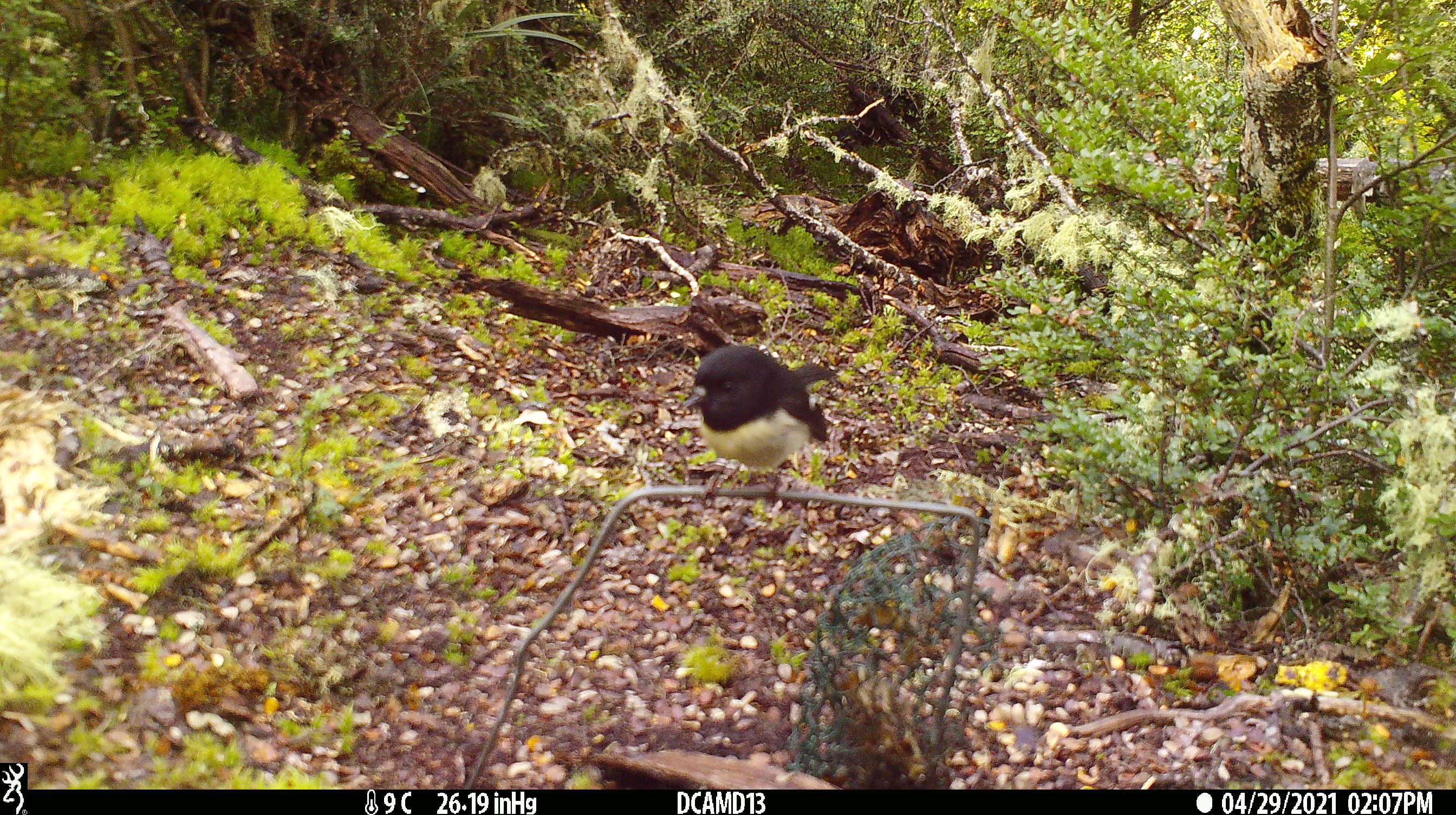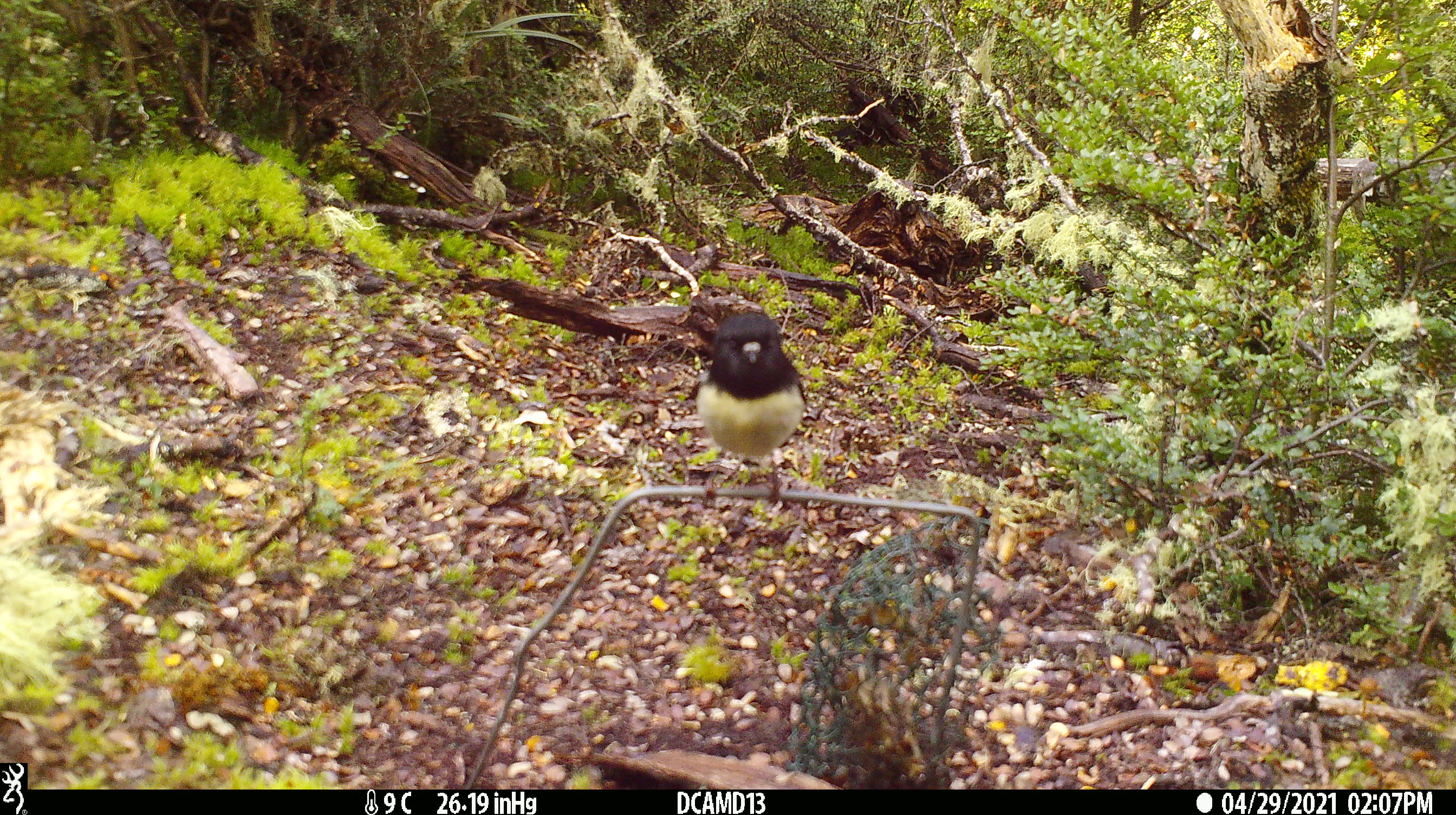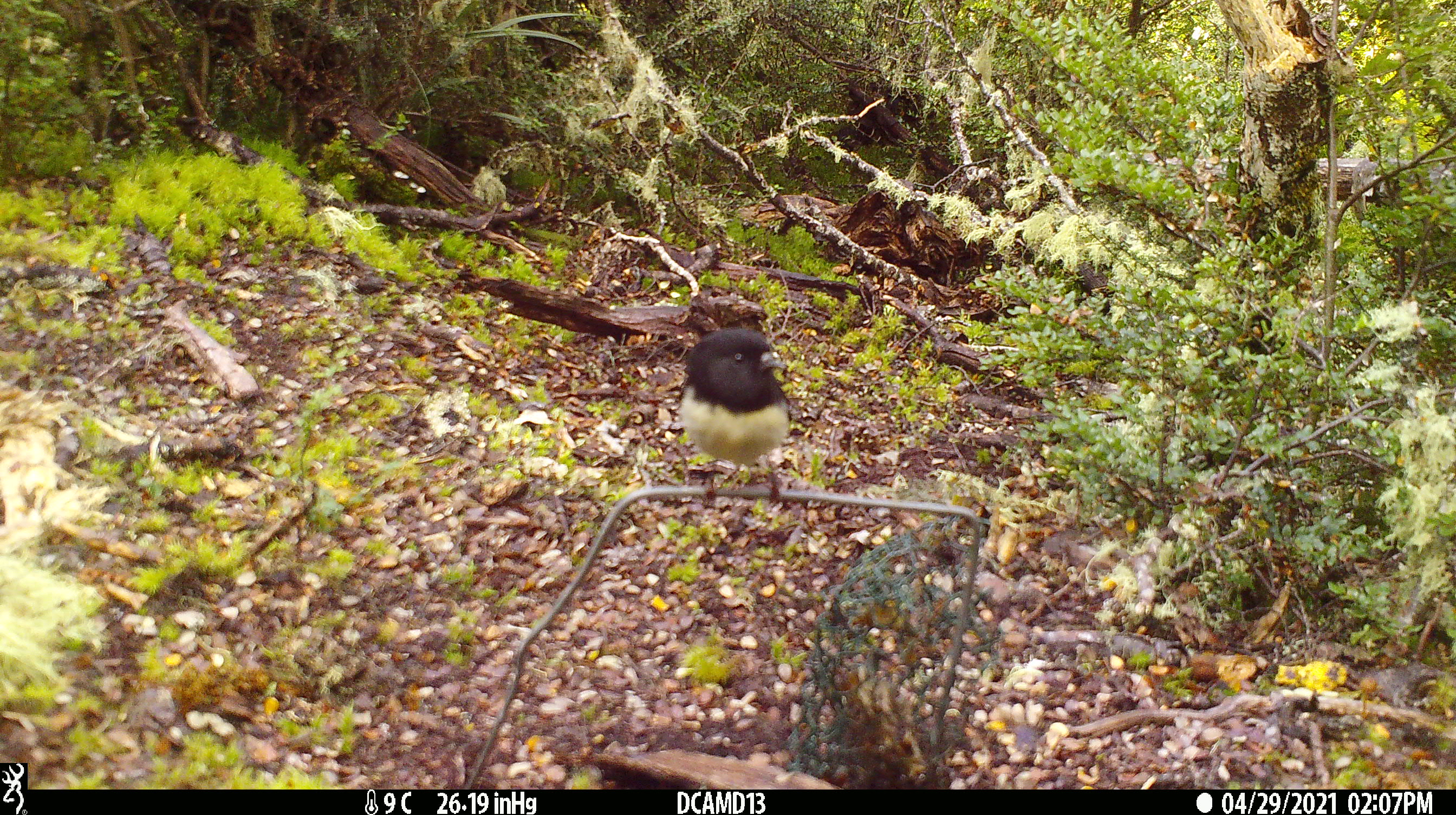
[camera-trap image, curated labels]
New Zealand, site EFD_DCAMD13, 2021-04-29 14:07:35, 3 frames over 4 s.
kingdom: Animalia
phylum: Chordata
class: Aves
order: Passeriformes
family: Petroicidae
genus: Petroica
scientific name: Petroica macrocephala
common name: tomtit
Tomtit (Petroica macrocephala).